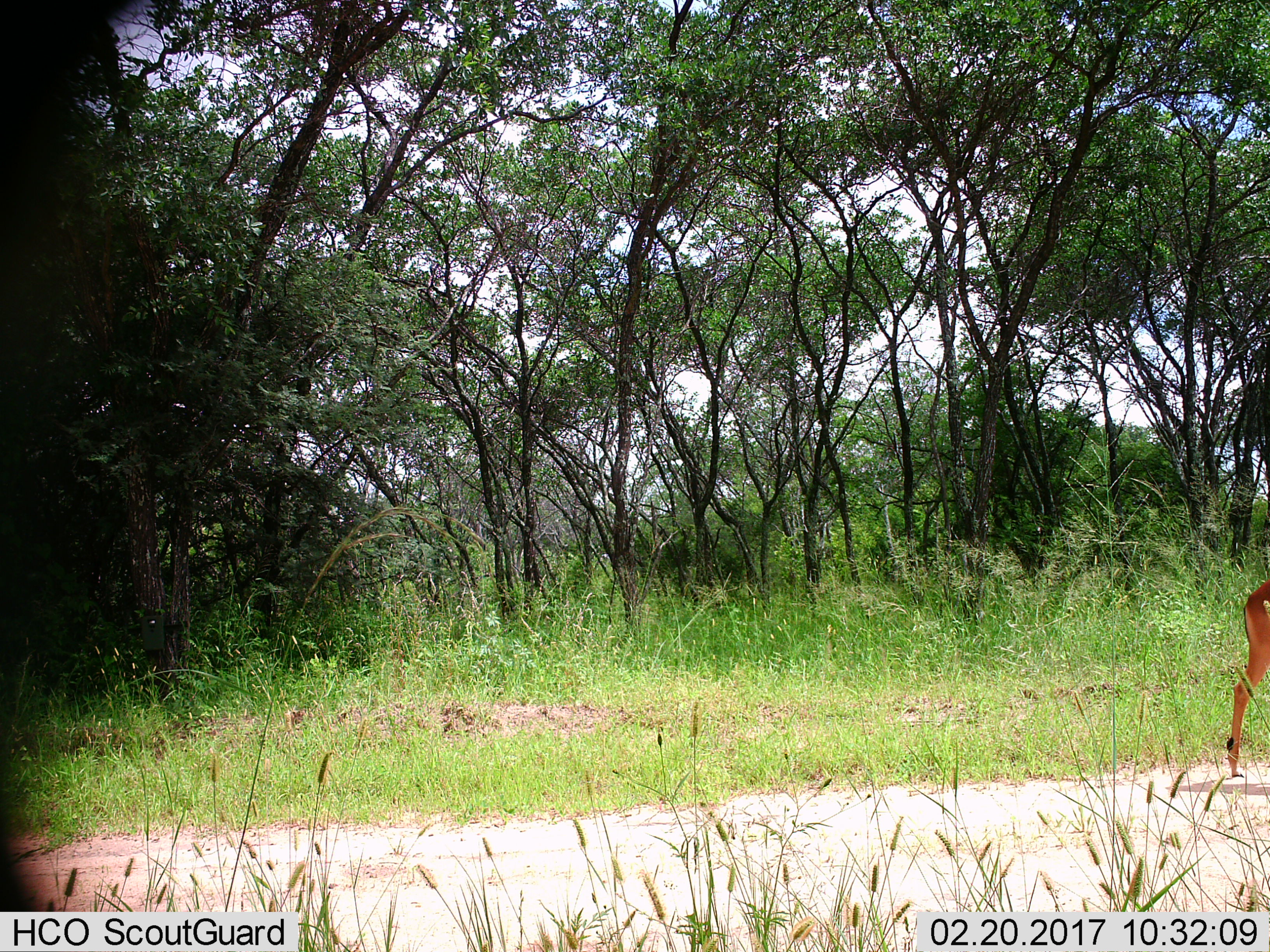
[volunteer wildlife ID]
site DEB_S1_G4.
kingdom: Animalia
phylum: Chordata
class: Mammalia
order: Artiodactyla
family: Bovidae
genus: Aepyceros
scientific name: Aepyceros melampus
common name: impala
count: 1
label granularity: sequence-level